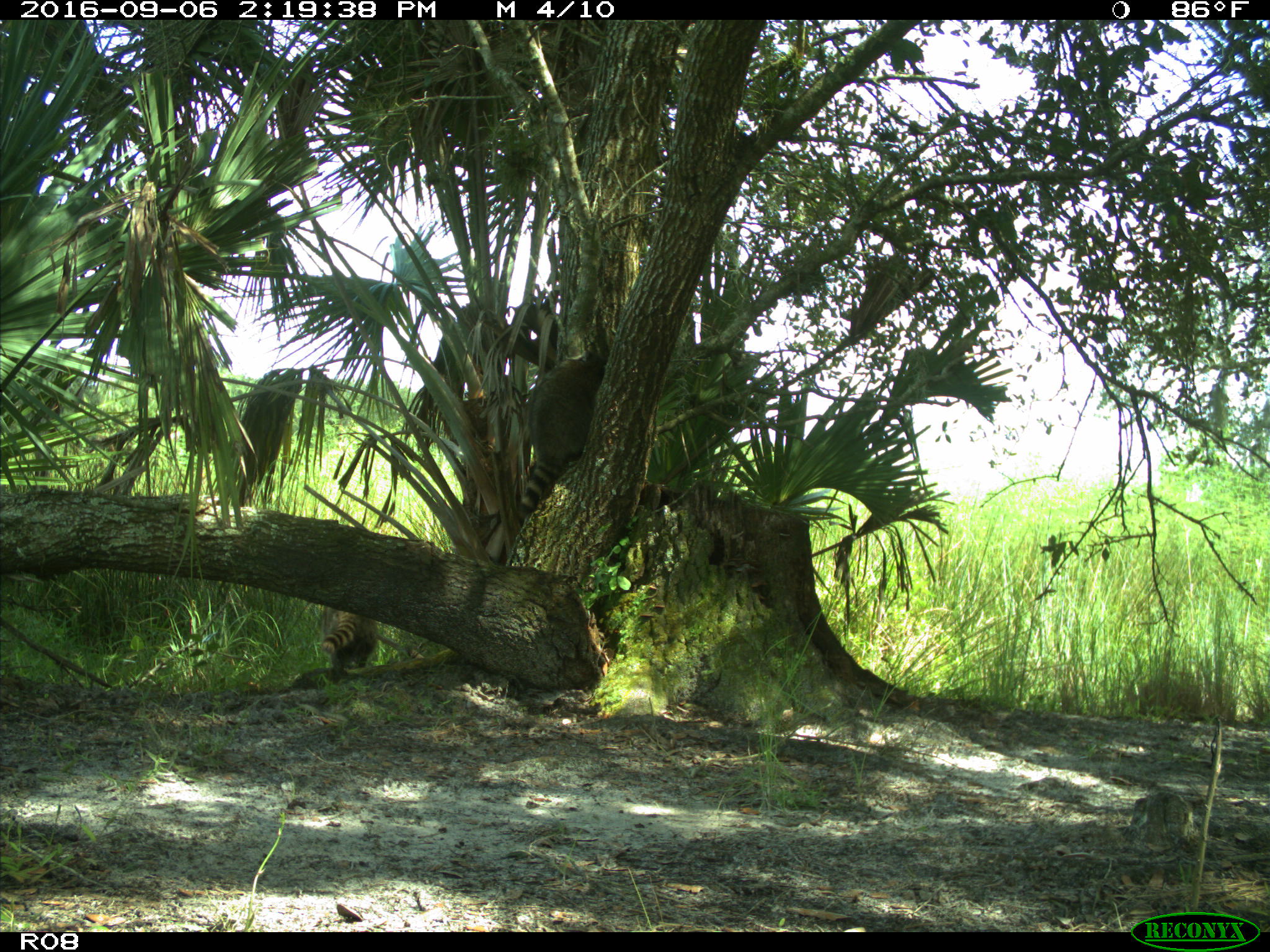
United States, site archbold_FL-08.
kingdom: Animalia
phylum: Chordata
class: Mammalia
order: Carnivora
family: Procyonidae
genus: Procyon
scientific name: Procyon lotor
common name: common raccoon